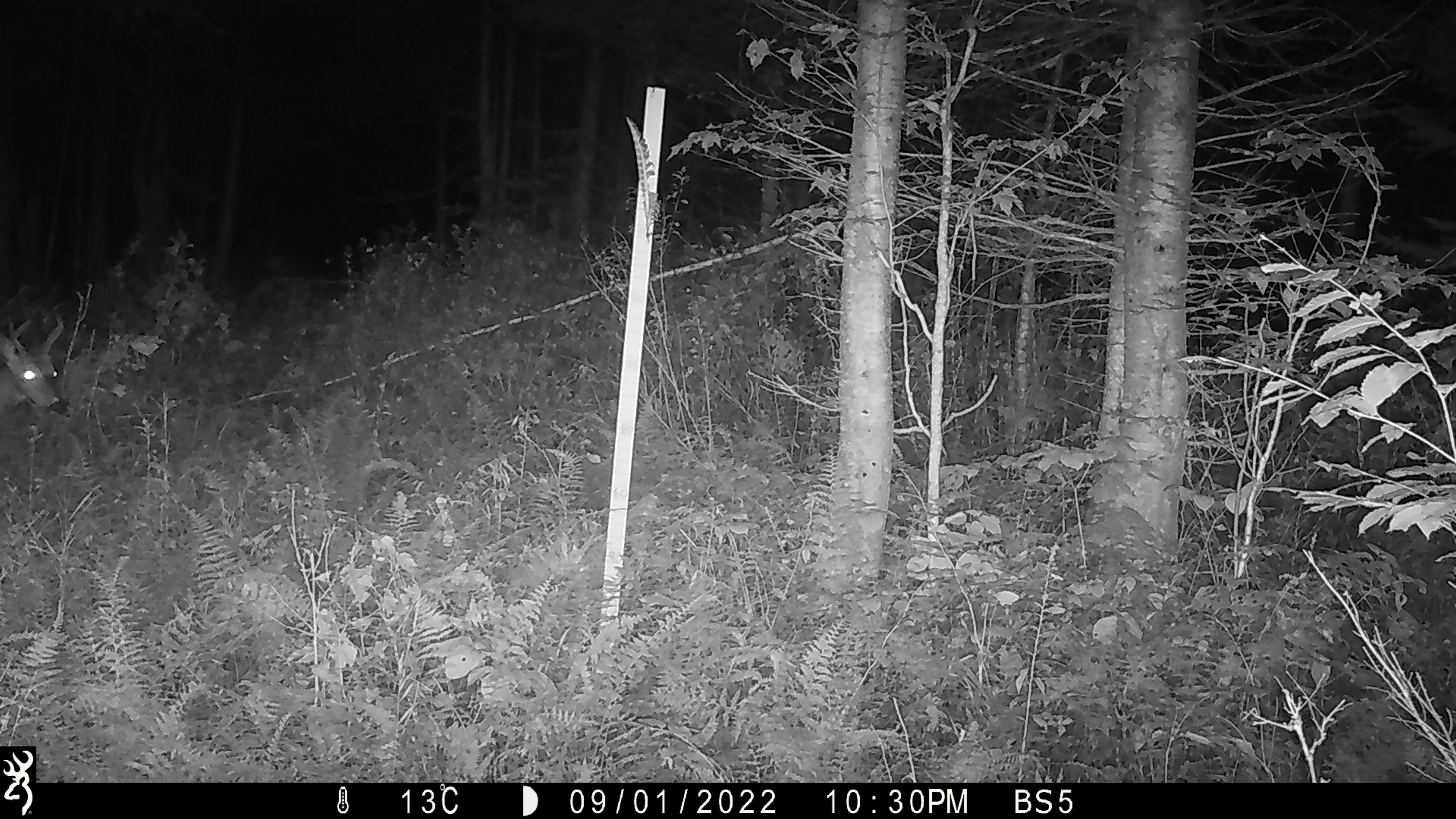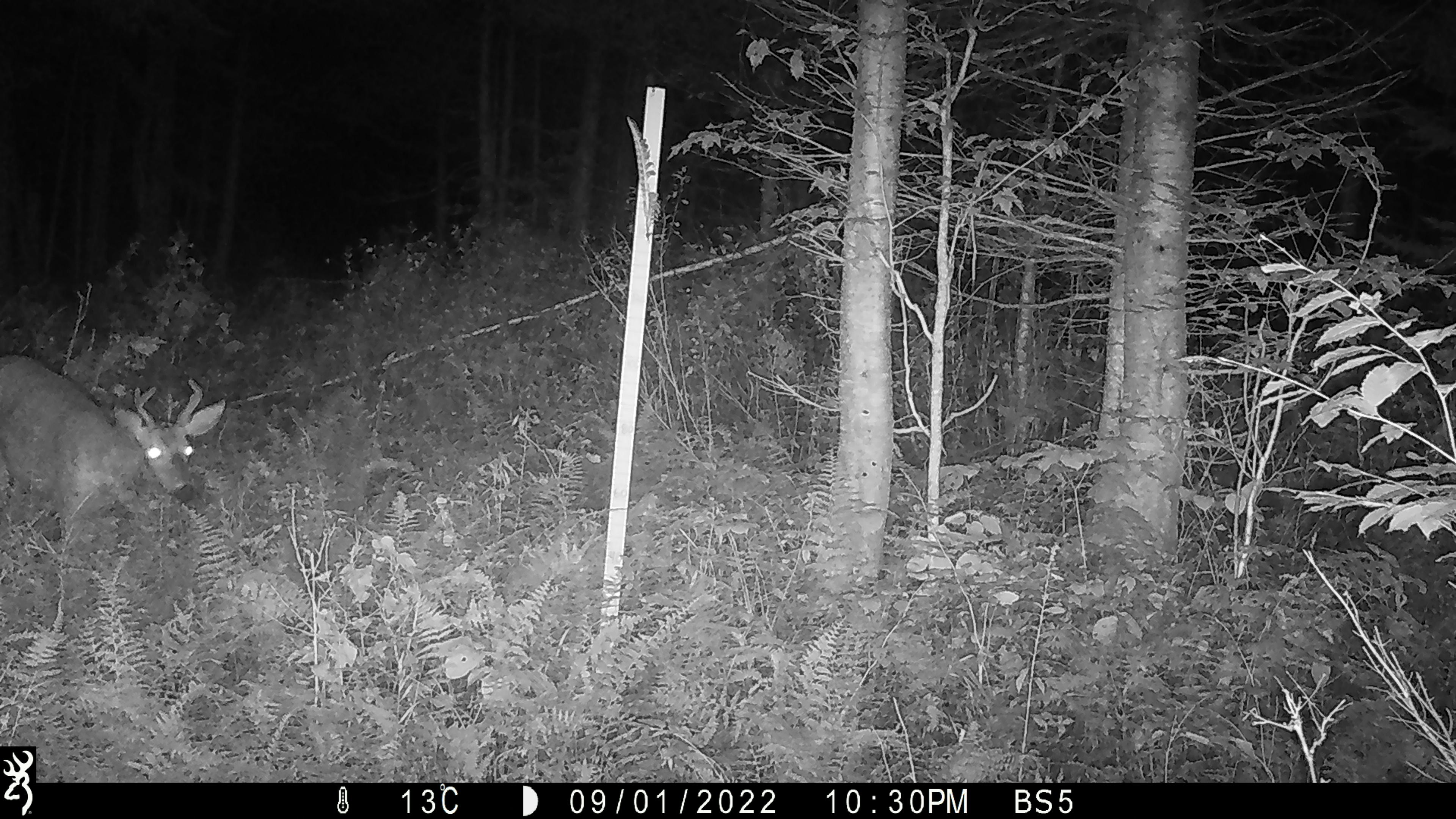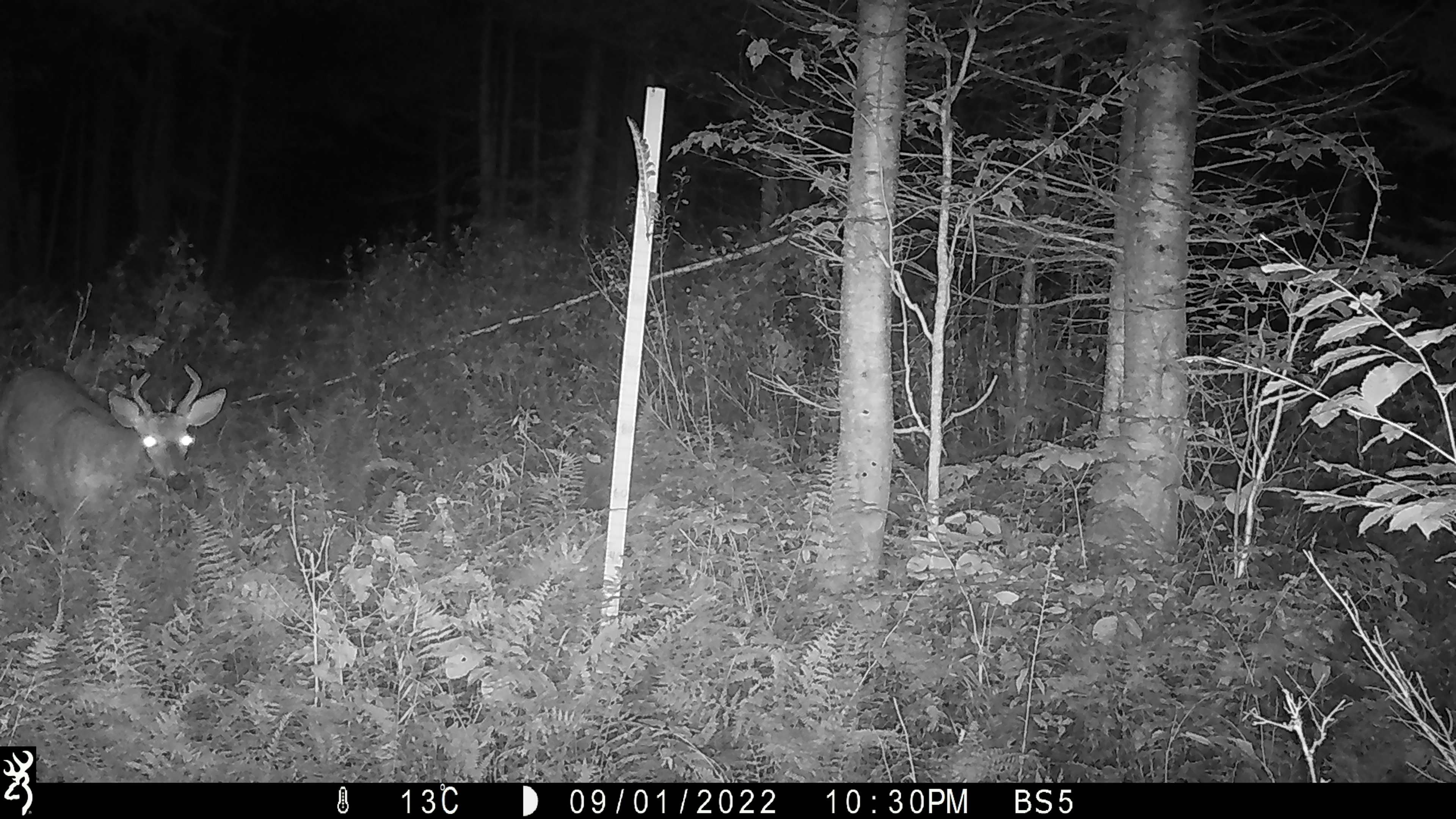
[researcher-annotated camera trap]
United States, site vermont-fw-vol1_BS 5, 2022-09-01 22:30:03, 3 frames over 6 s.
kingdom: Animalia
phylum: Chordata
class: Mammalia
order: Artiodactyla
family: Cervidae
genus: Odocoileus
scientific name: Odocoileus virginianus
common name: white-tailed deer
White-tailed deer (Odocoileus virginianus).